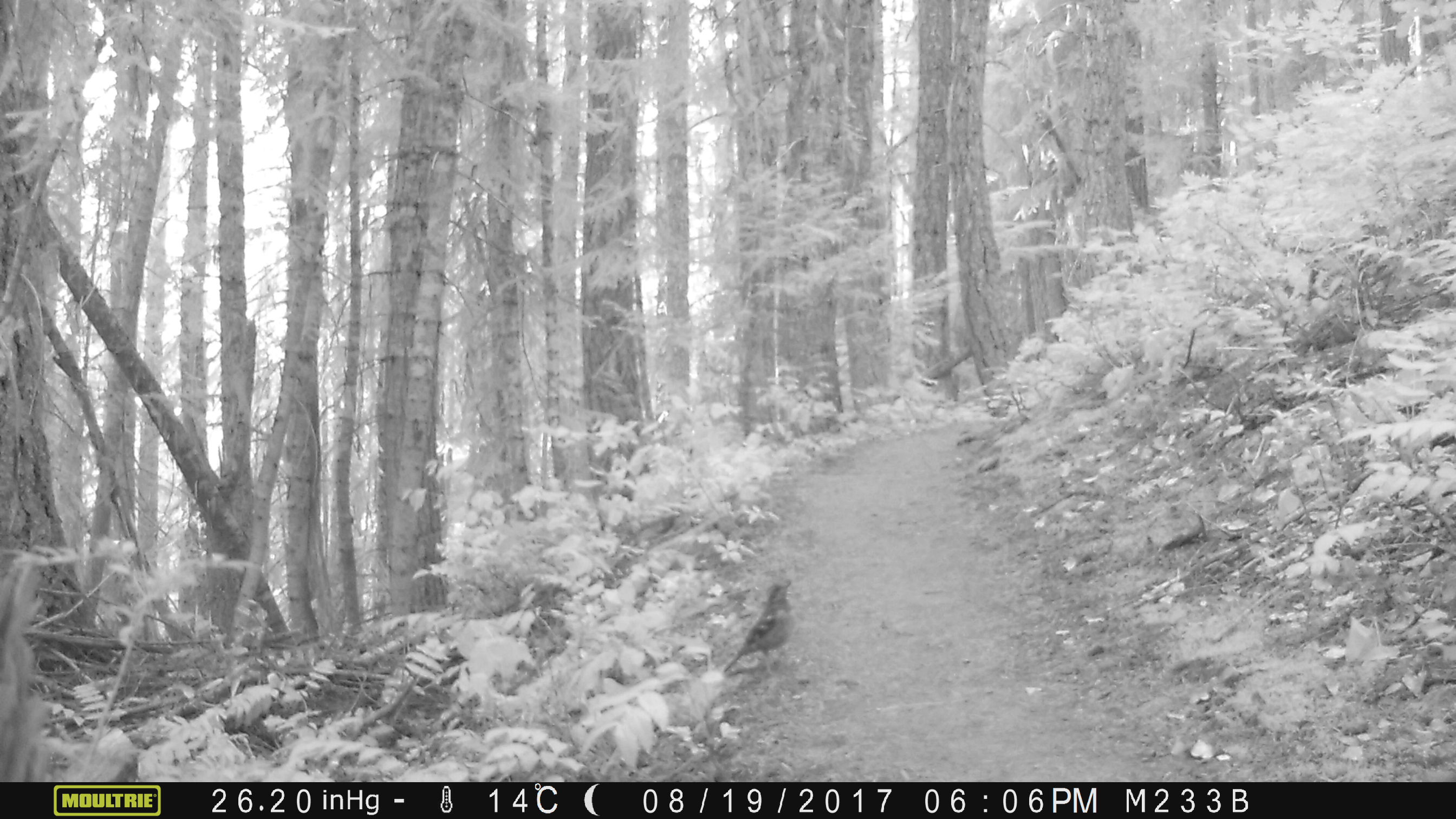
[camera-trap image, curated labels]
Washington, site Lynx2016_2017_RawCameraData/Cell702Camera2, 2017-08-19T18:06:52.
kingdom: Animalia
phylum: Chordata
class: Aves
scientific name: Aves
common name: birds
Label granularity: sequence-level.